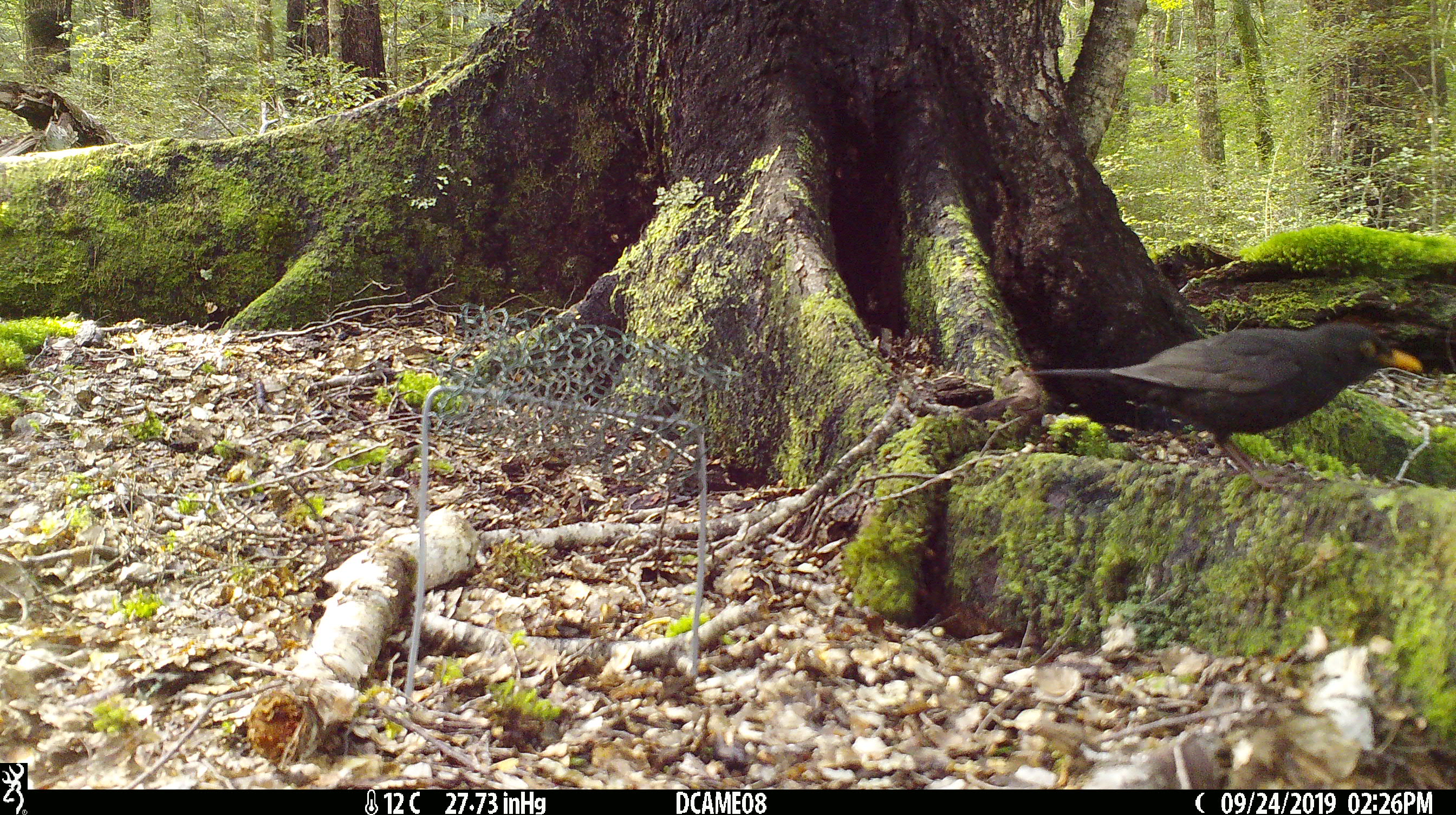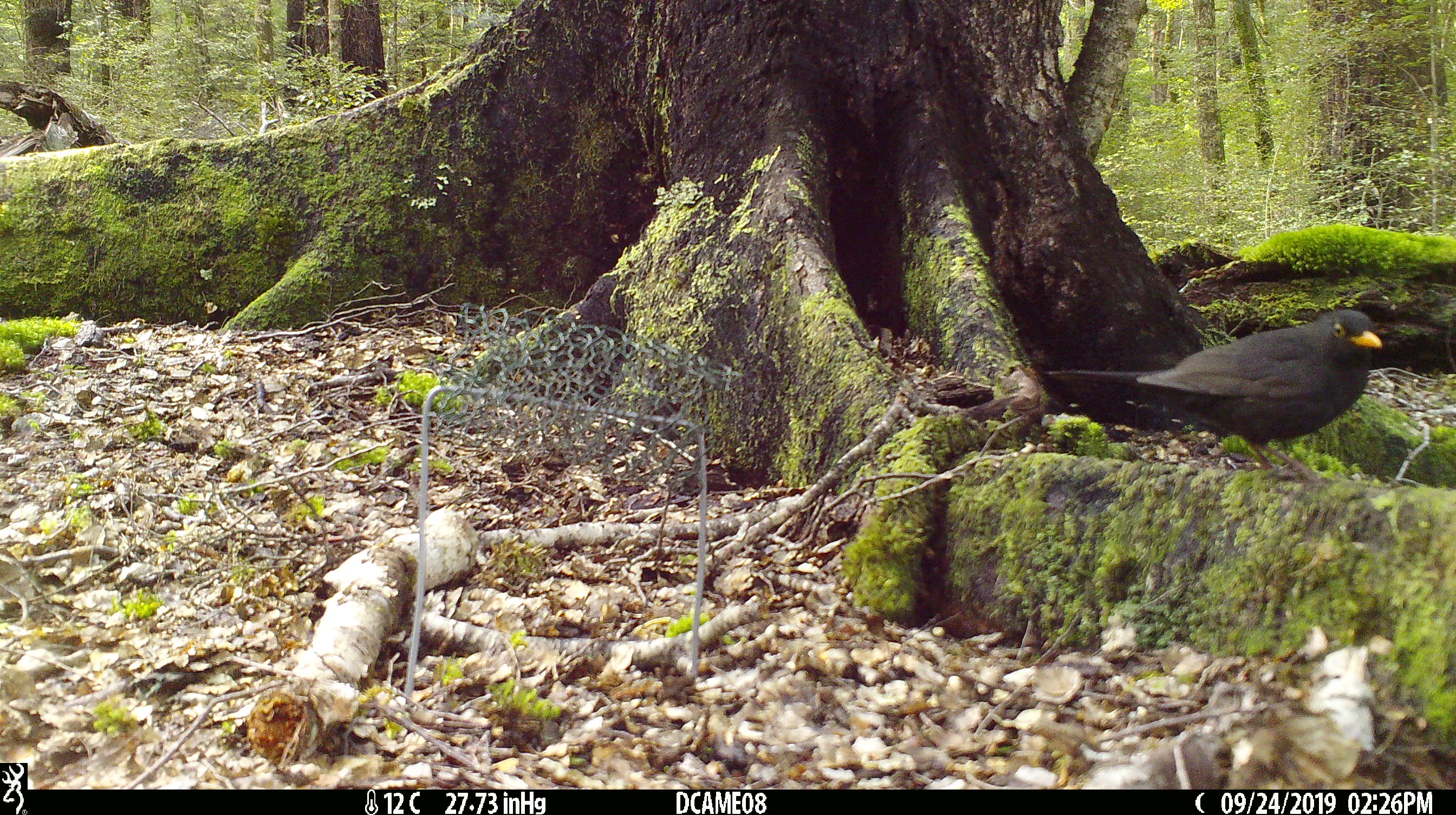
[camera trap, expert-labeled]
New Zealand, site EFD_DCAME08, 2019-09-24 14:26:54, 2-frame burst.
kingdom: Animalia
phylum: Chordata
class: Aves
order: Passeriformes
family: Turdidae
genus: Turdus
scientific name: Turdus merula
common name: eurasian blackbird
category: blackbird